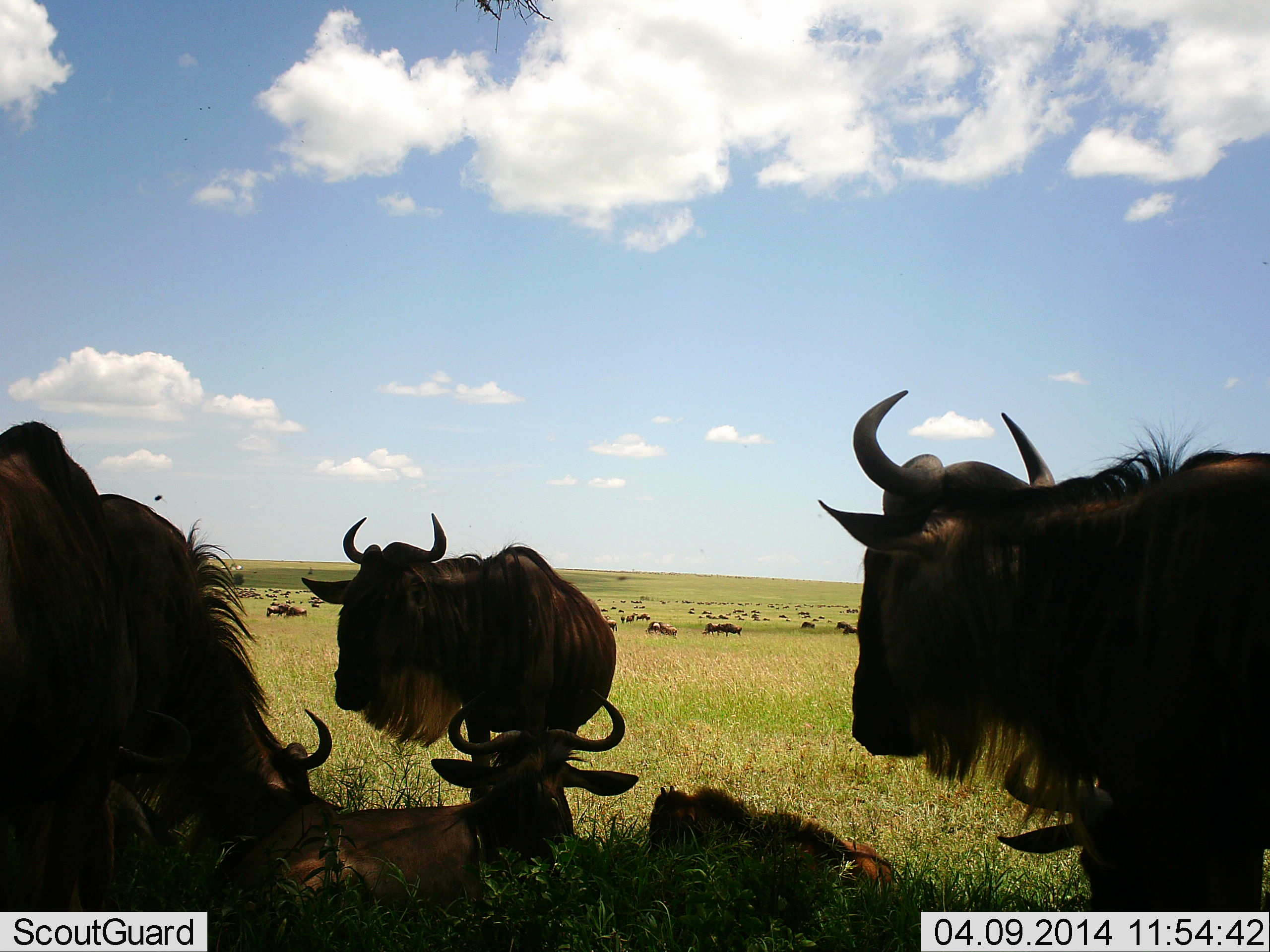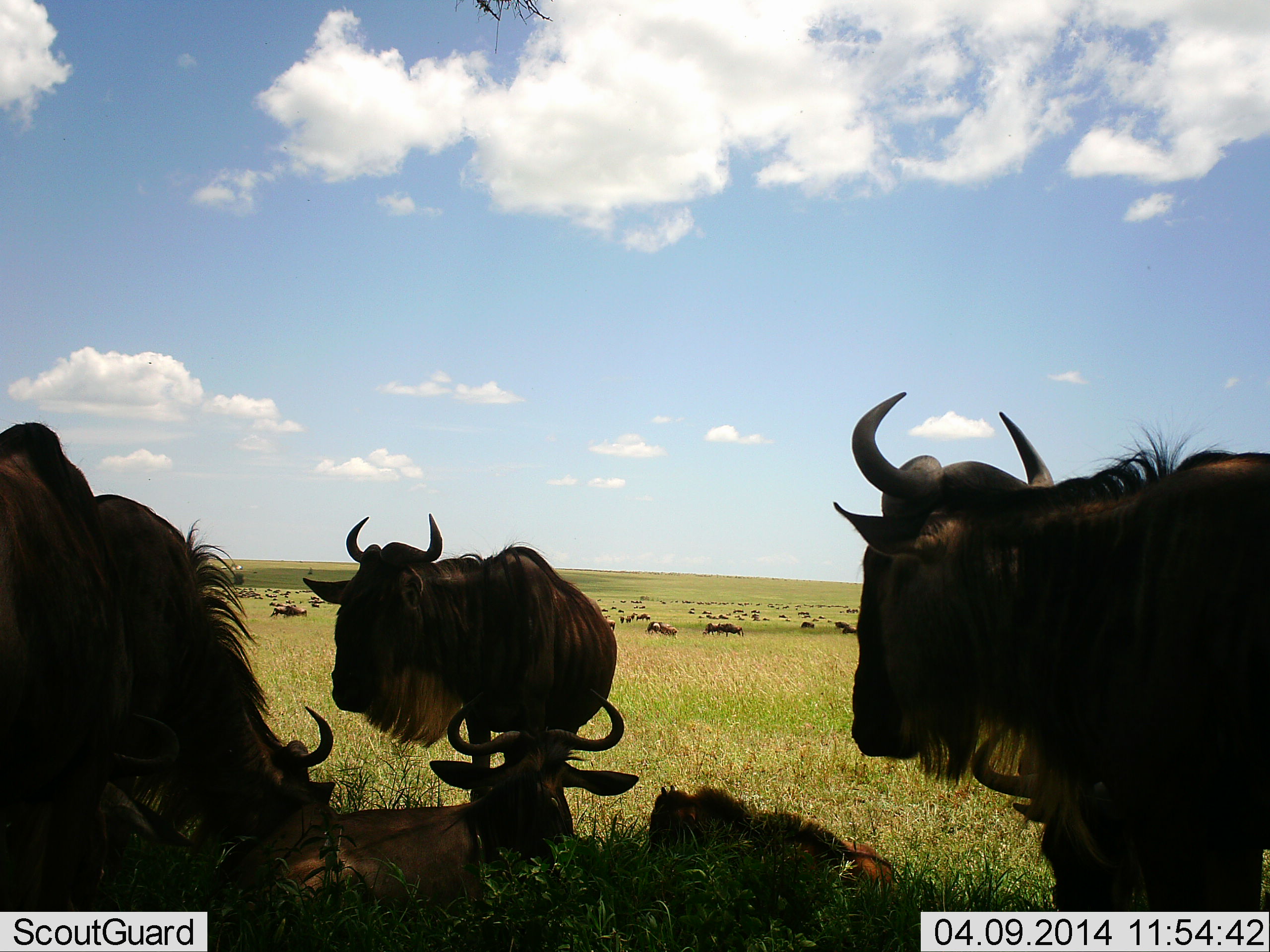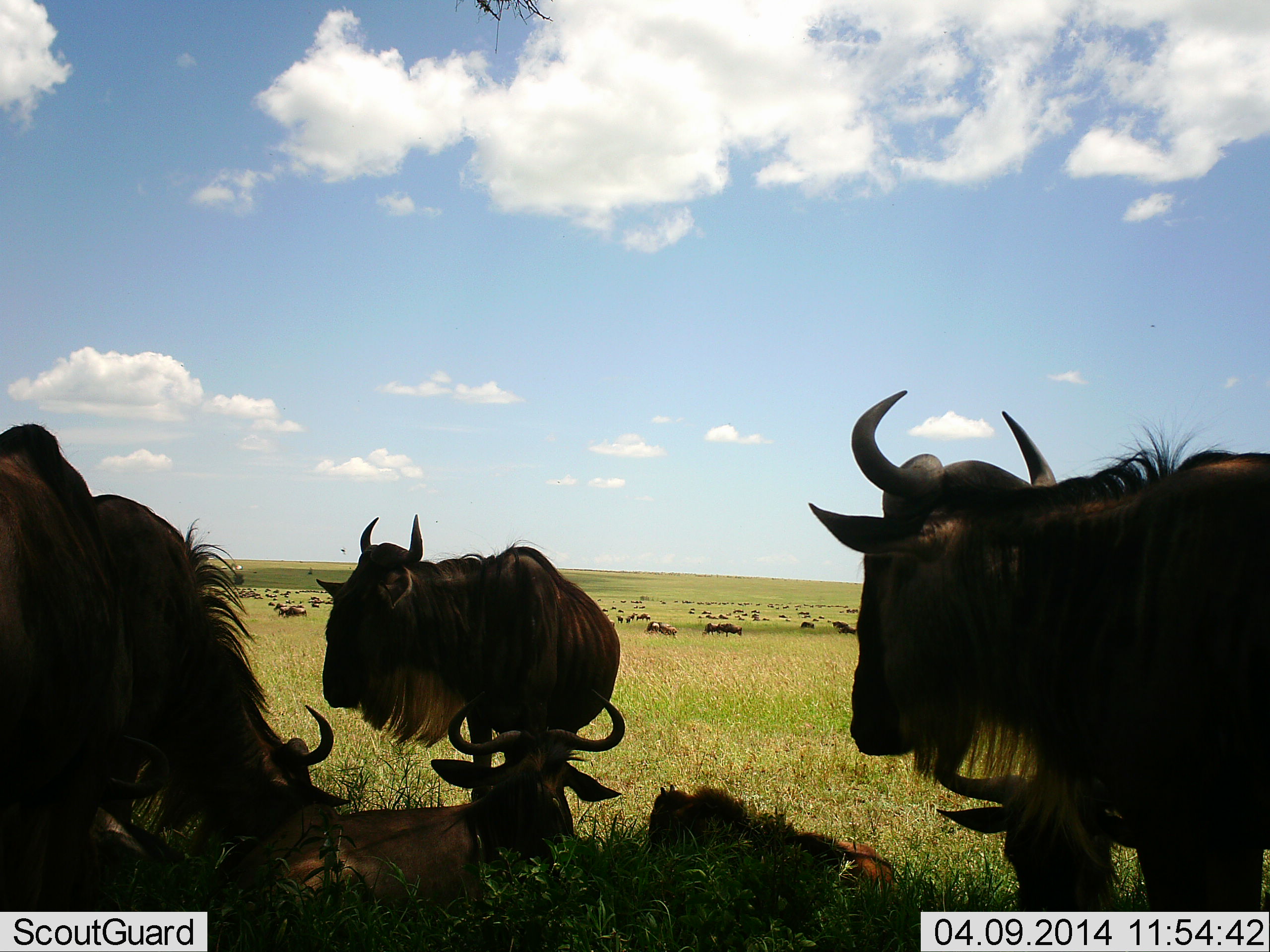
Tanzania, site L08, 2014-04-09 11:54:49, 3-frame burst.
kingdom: Animalia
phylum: Chordata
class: Mammalia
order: Artiodactyla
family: Bovidae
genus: Connochaetes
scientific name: Connochaetes taurinus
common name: blue wildebeest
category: wildebeest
Wildebeest (blue wildebeest) (Connochaetes taurinus), count 51+. Behavior (volunteer vote fractions): standing 90%, resting 90%, moving 50%, interacting 0%. Young present (vote fraction): 50%. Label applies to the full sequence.